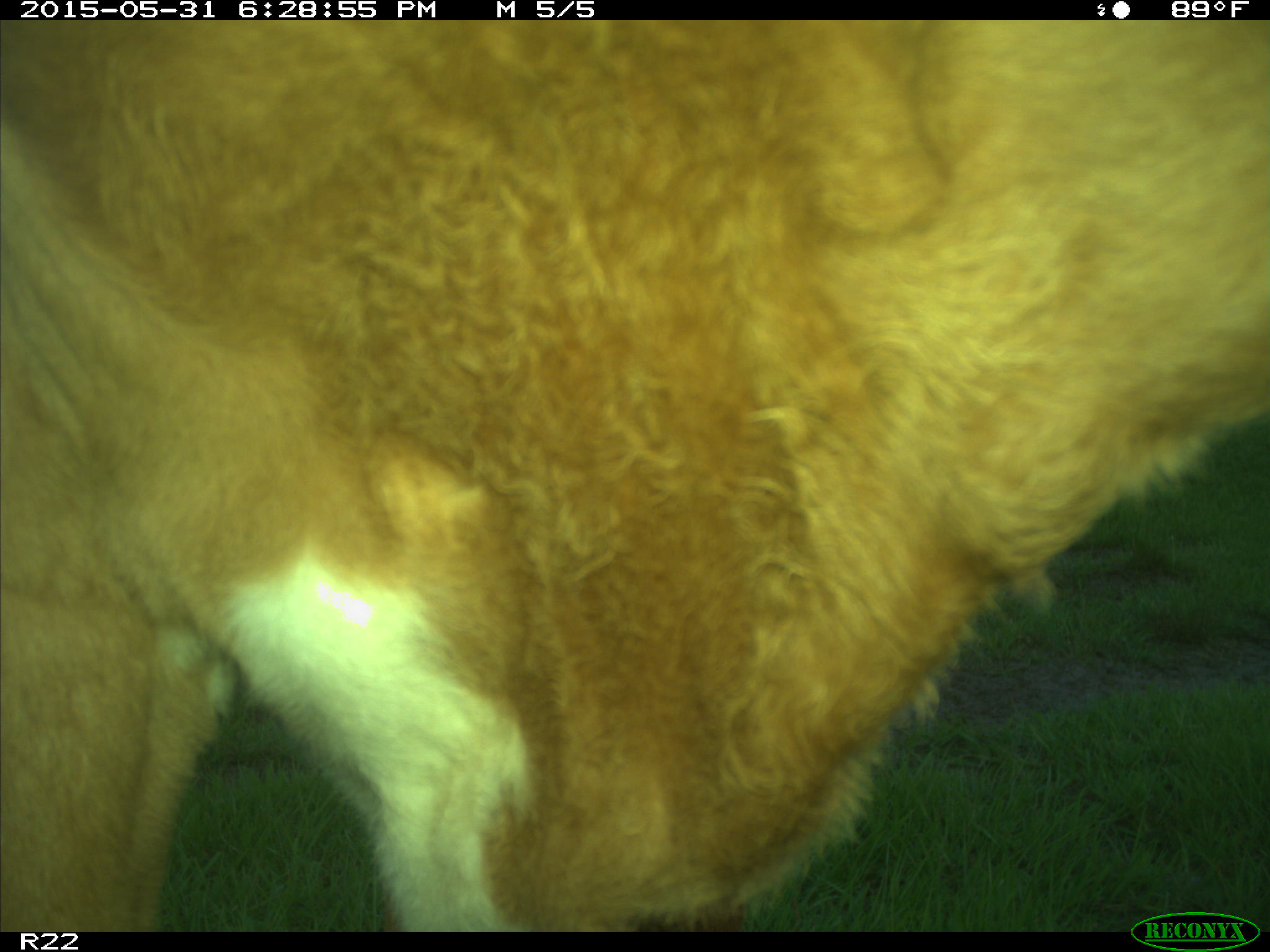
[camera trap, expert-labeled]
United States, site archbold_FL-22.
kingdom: Animalia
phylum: Chordata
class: Mammalia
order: Artiodactyla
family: Bovidae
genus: Bos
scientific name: Bos taurus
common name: domestic cow